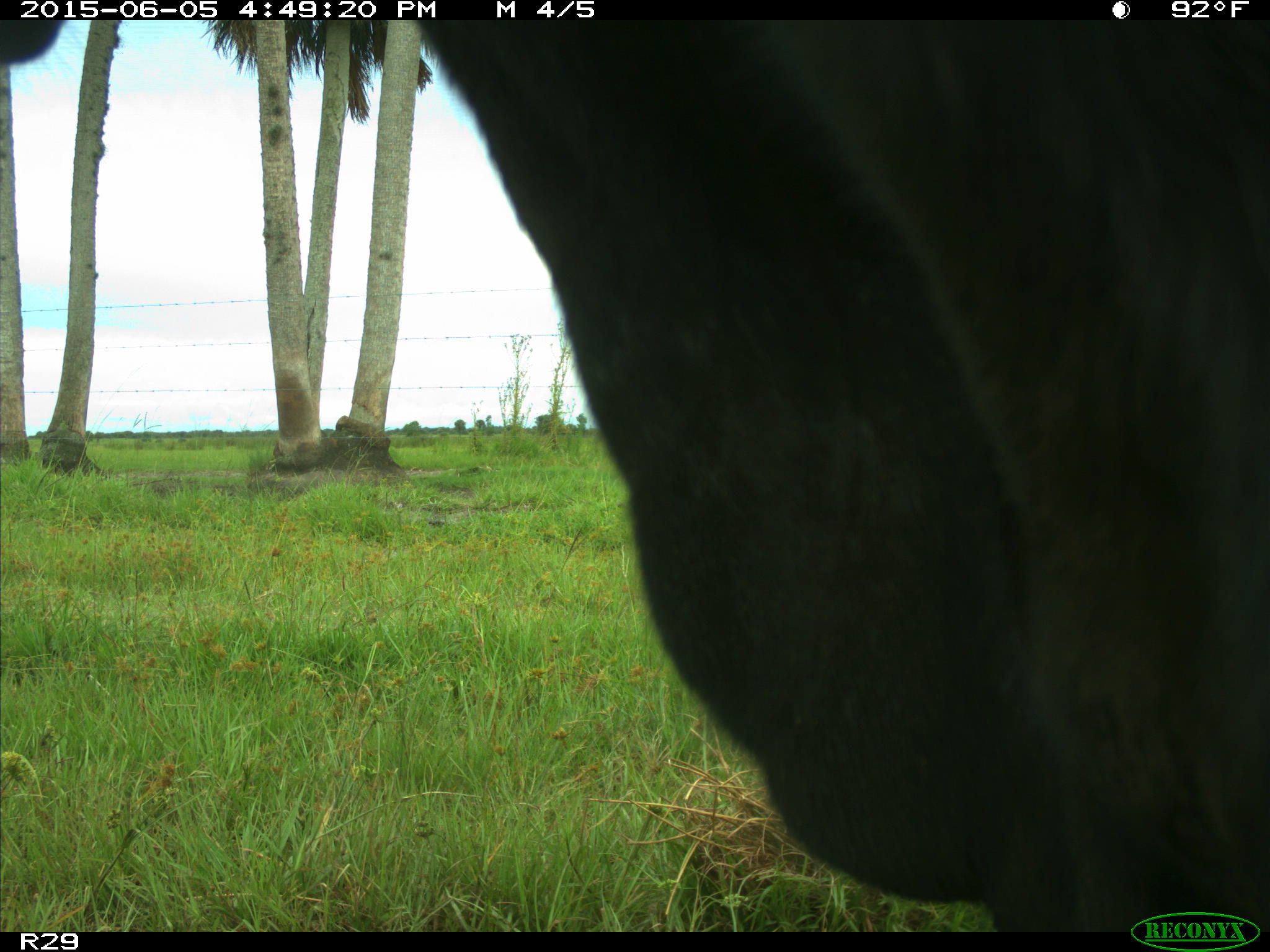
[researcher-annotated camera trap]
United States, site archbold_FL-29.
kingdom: Animalia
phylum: Chordata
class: Mammalia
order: Artiodactyla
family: Bovidae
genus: Bos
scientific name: Bos taurus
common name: domestic cow